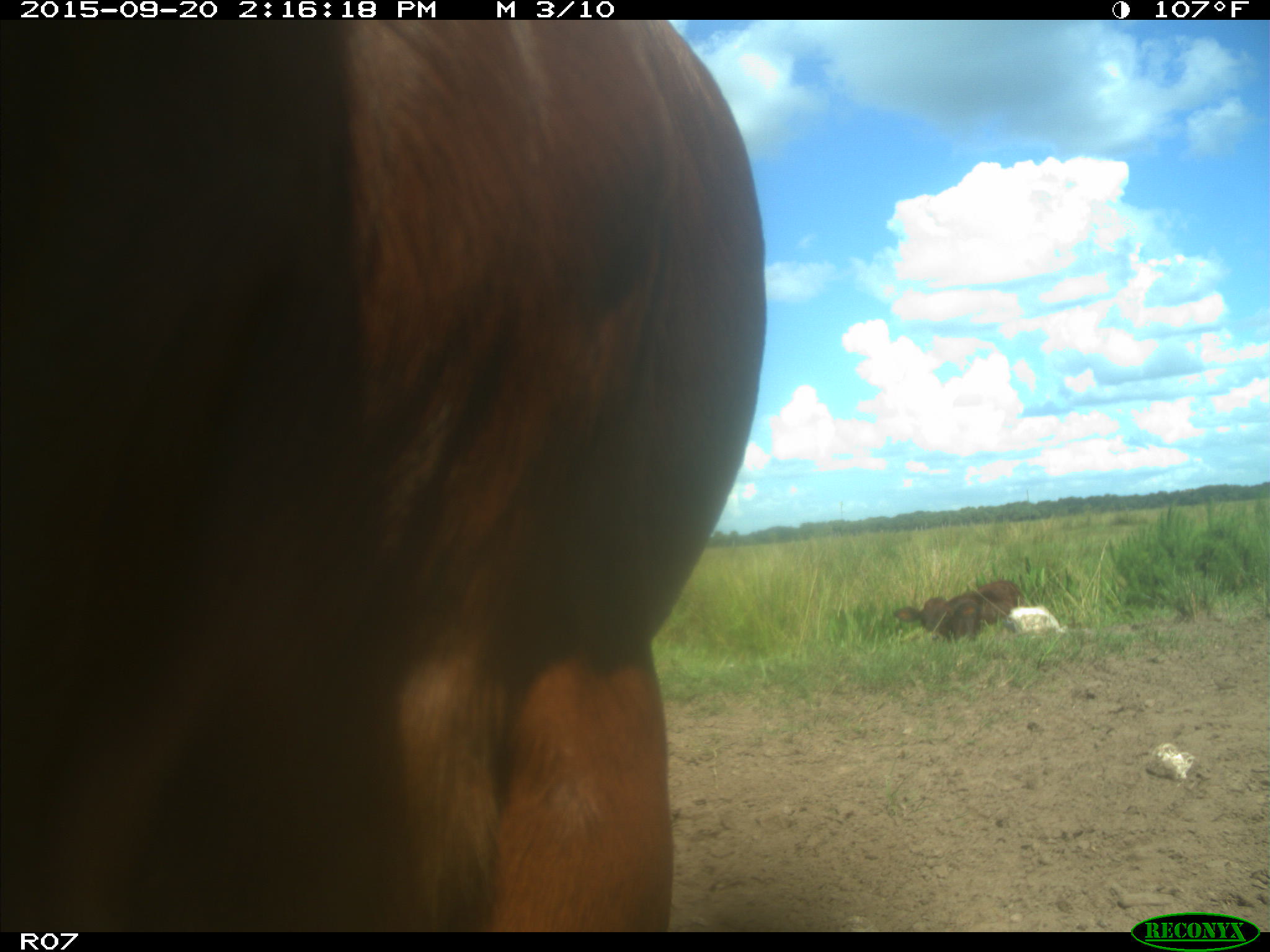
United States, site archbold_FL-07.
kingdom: Animalia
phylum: Chordata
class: Mammalia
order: Artiodactyla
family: Bovidae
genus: Bos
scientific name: Bos taurus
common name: domestic cow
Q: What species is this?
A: Bos taurus (domestic cow).